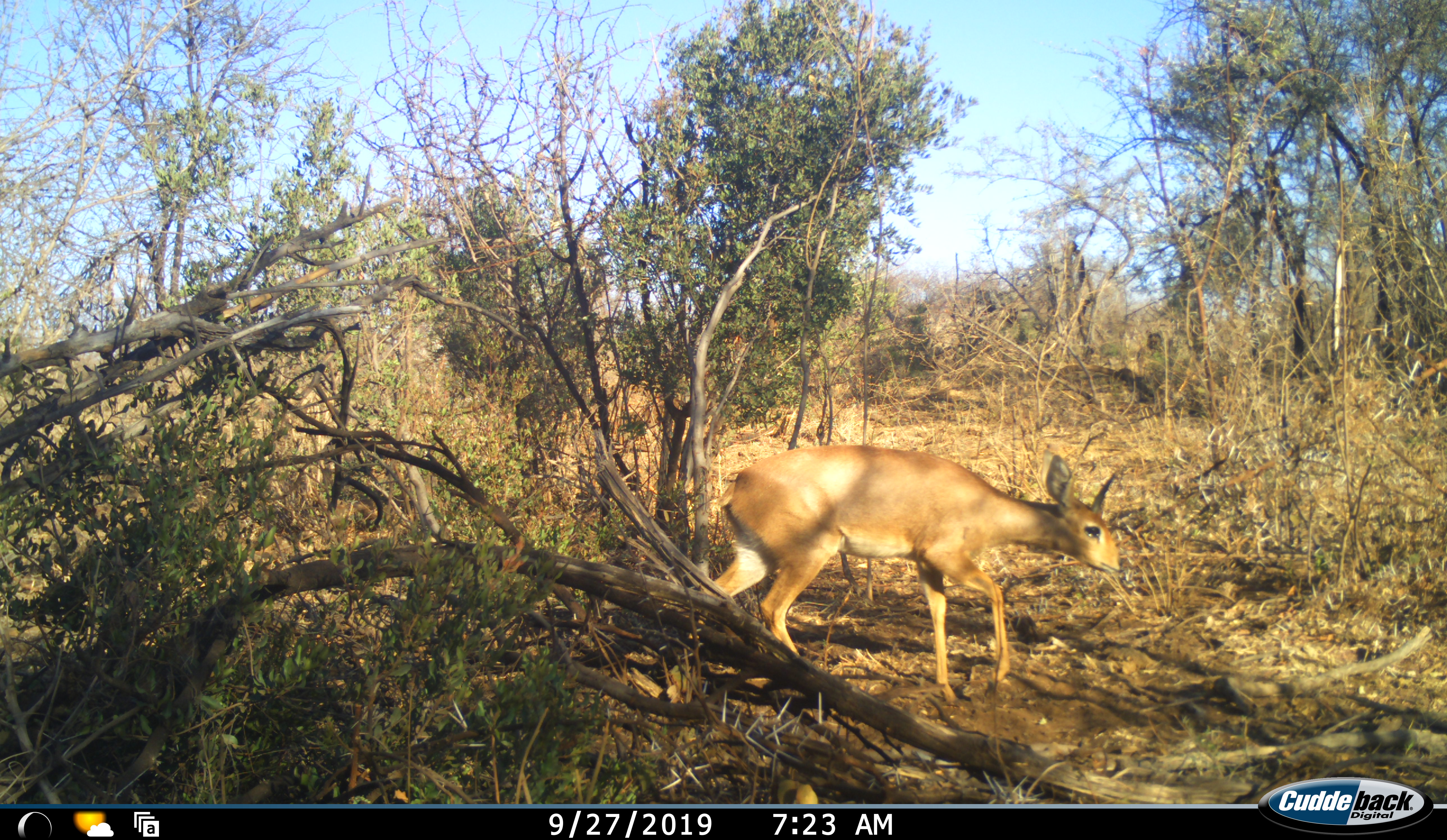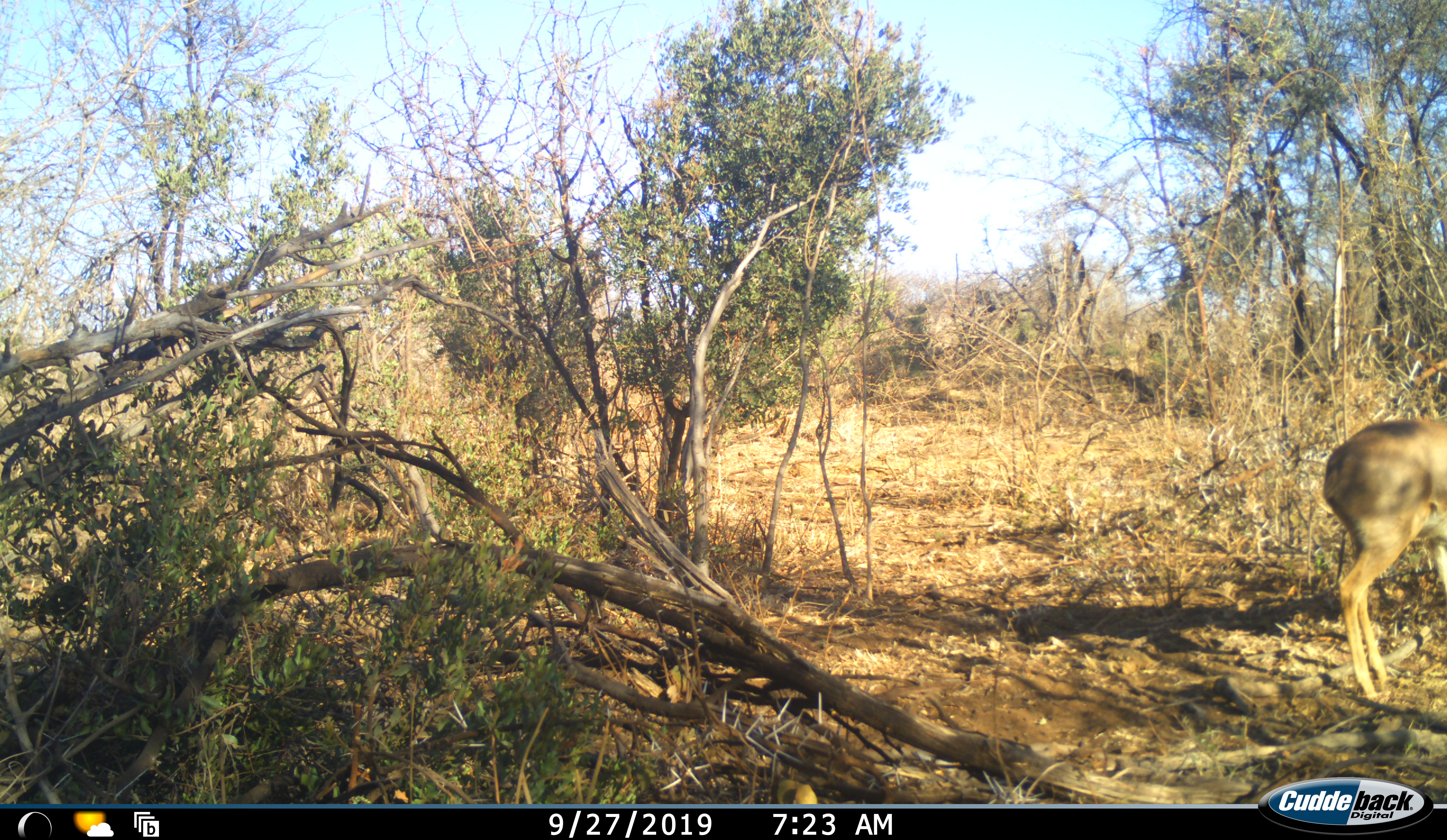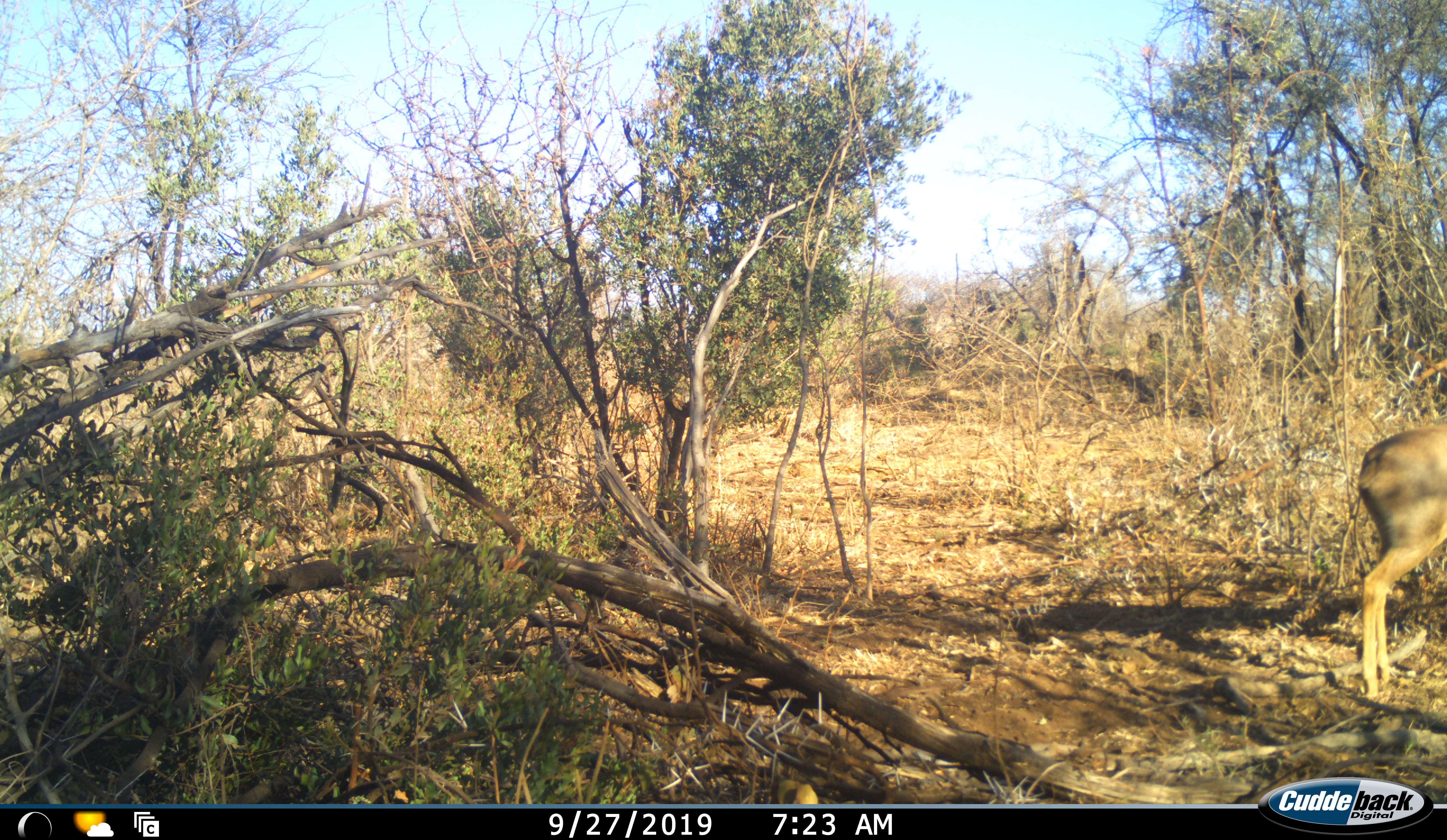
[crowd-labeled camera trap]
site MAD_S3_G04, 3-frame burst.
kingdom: Animalia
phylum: Chordata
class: Mammalia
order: Artiodactyla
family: Bovidae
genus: Raphicerus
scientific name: Raphicerus campestris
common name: steenbok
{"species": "steenbok (Raphicerus campestris)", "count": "1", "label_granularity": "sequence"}